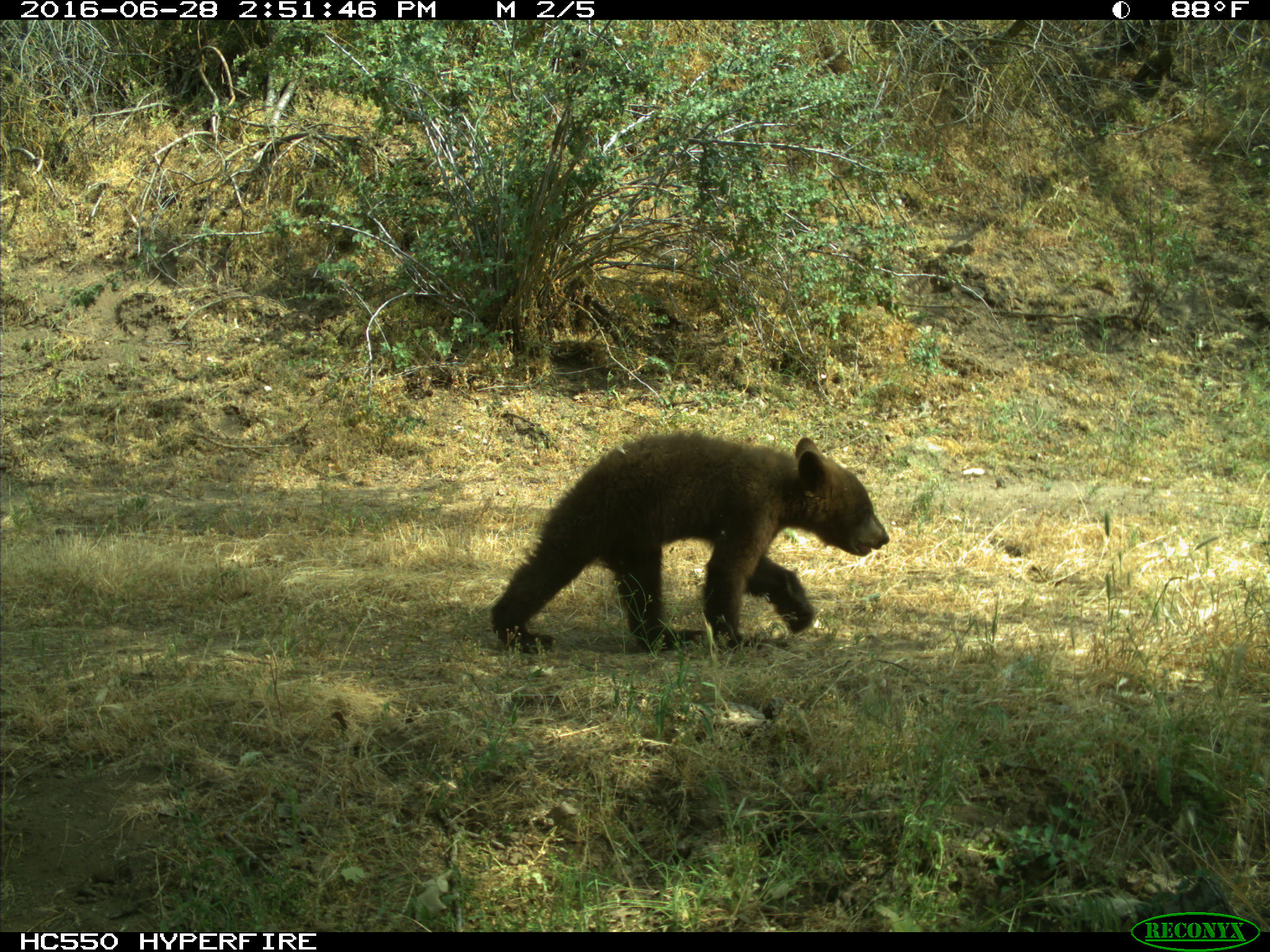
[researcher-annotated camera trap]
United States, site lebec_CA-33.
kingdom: Animalia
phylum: Chordata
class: Mammalia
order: Carnivora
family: Ursidae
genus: Ursus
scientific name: Ursus americanus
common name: american black bear